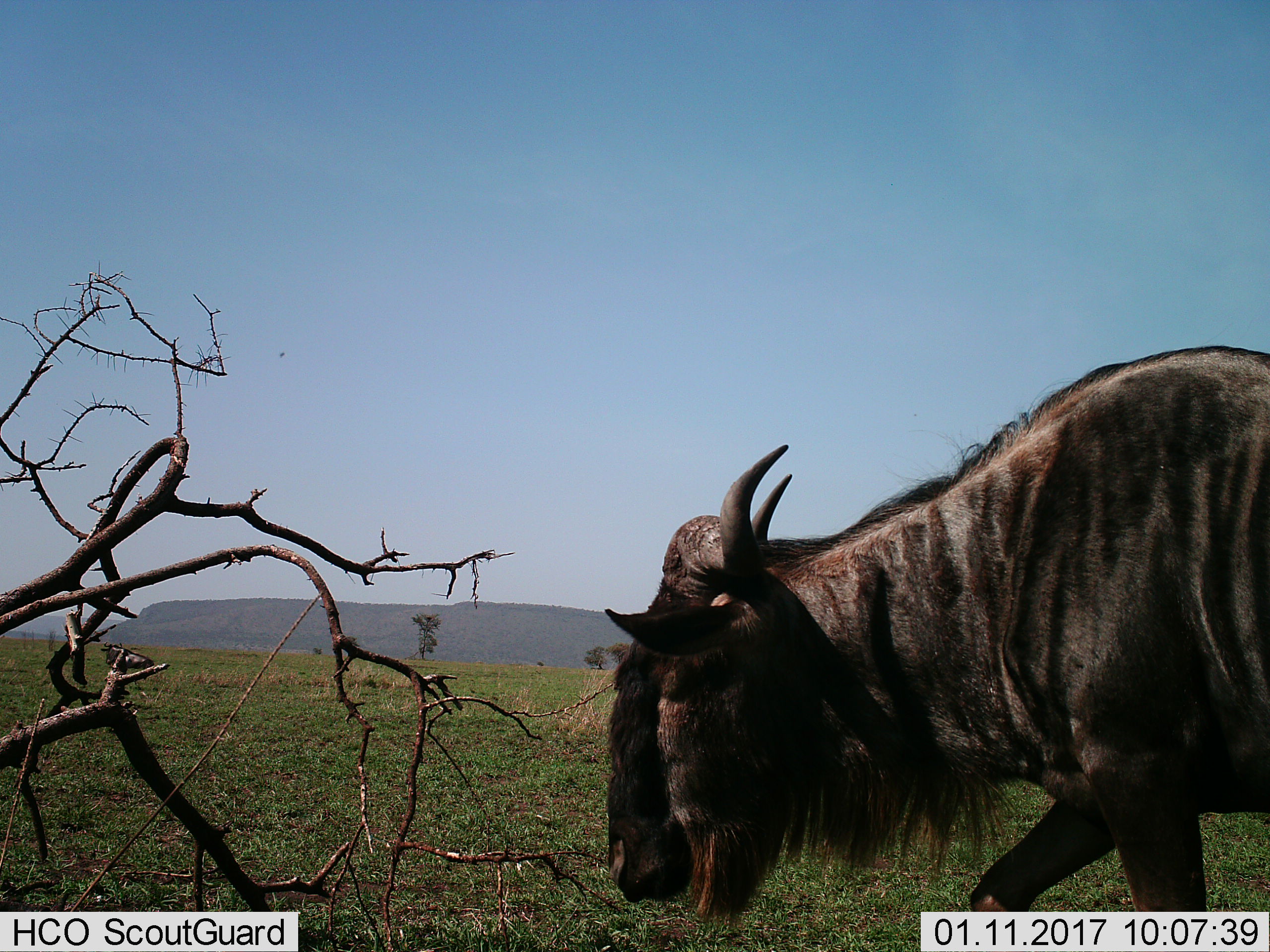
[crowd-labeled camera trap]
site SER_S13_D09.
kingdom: Animalia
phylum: Chordata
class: Mammalia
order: Artiodactyla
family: Bovidae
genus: Connochaetes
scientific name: Connochaetes taurinus taurinus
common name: blue wildebeest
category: wildebeestblue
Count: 1.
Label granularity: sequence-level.